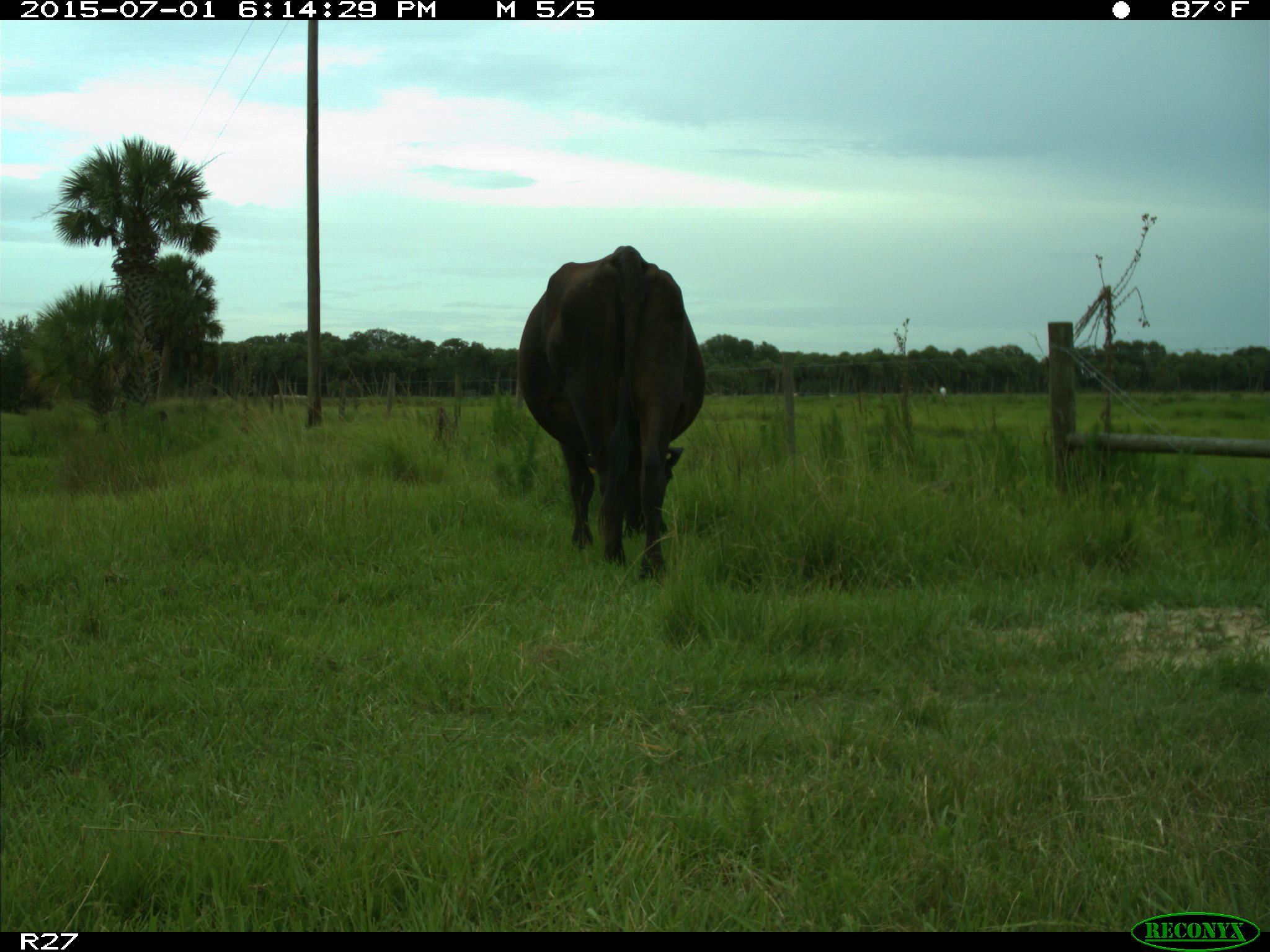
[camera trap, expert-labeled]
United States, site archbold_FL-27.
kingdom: Animalia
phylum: Chordata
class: Mammalia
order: Artiodactyla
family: Bovidae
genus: Bos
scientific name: Bos taurus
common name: domestic cow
Bos taurus (domestic cow).